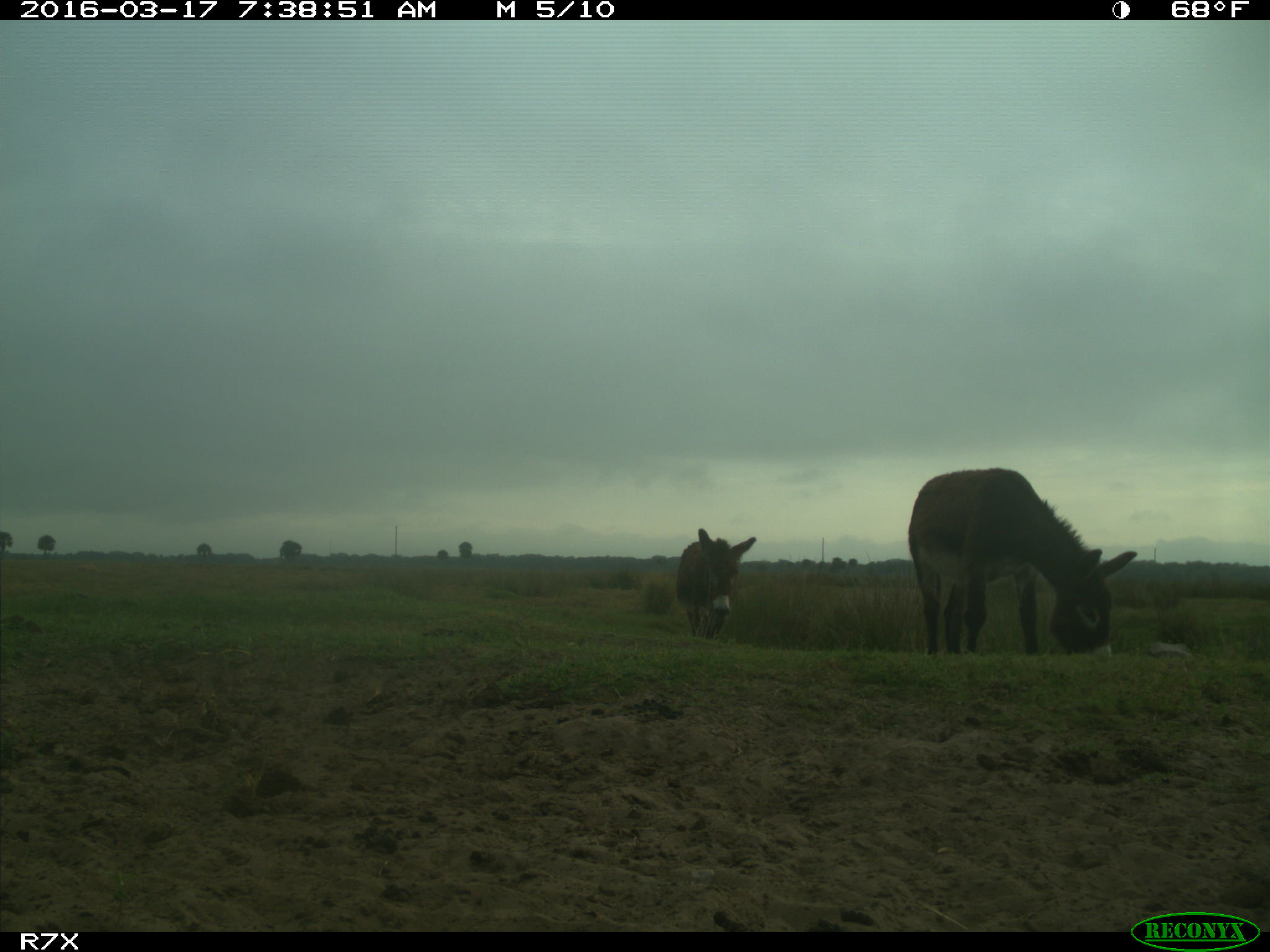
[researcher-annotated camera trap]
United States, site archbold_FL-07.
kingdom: Animalia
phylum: Chordata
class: Mammalia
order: Perissodactyla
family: Equidae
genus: Equus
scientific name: Equus africanus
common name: african wild ass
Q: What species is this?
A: Equus africanus (african wild ass).